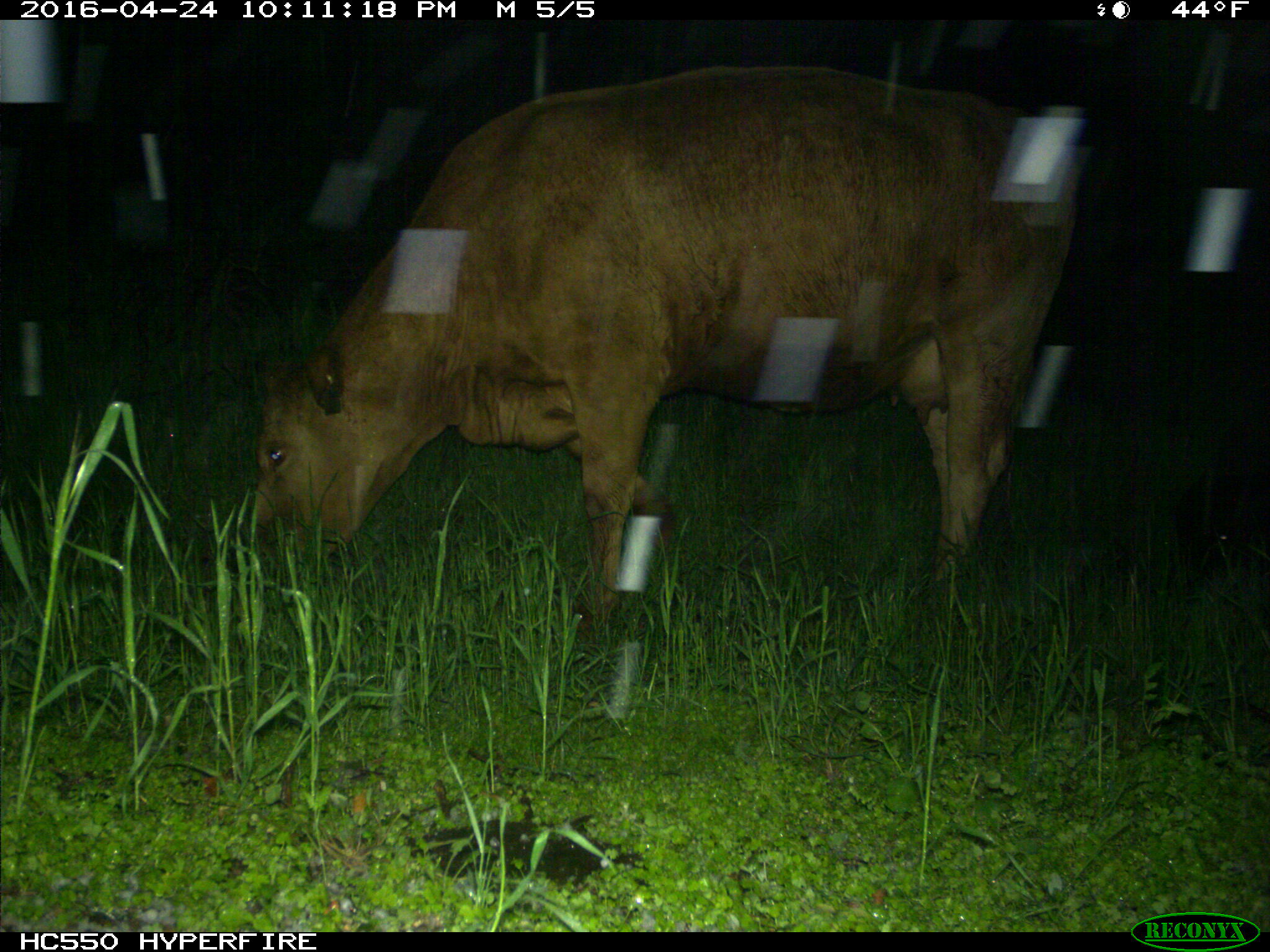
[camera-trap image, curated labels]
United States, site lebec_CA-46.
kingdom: Animalia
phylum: Chordata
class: Mammalia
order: Artiodactyla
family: Bovidae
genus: Bos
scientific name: Bos taurus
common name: domestic cow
Bos taurus (domestic cow).